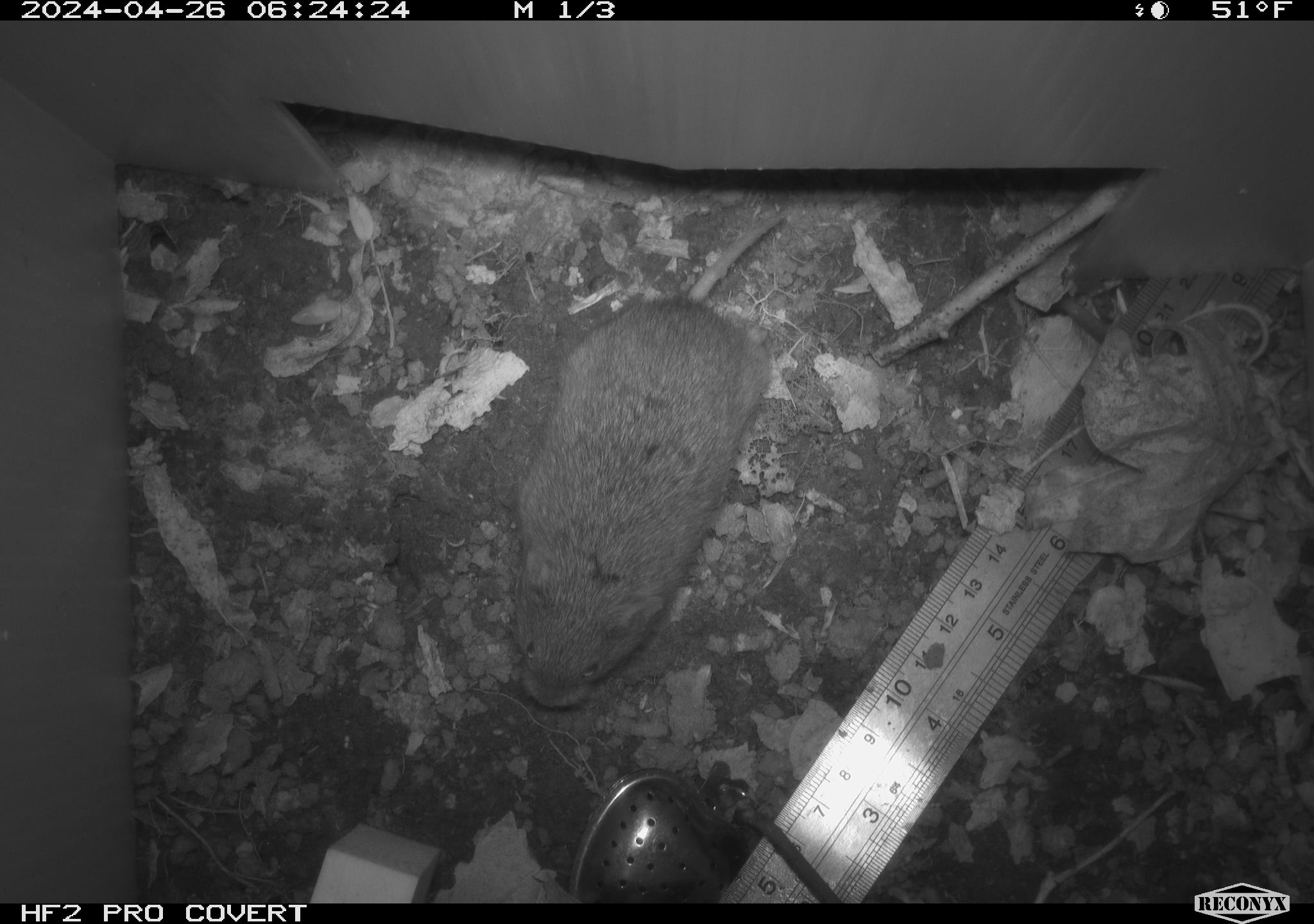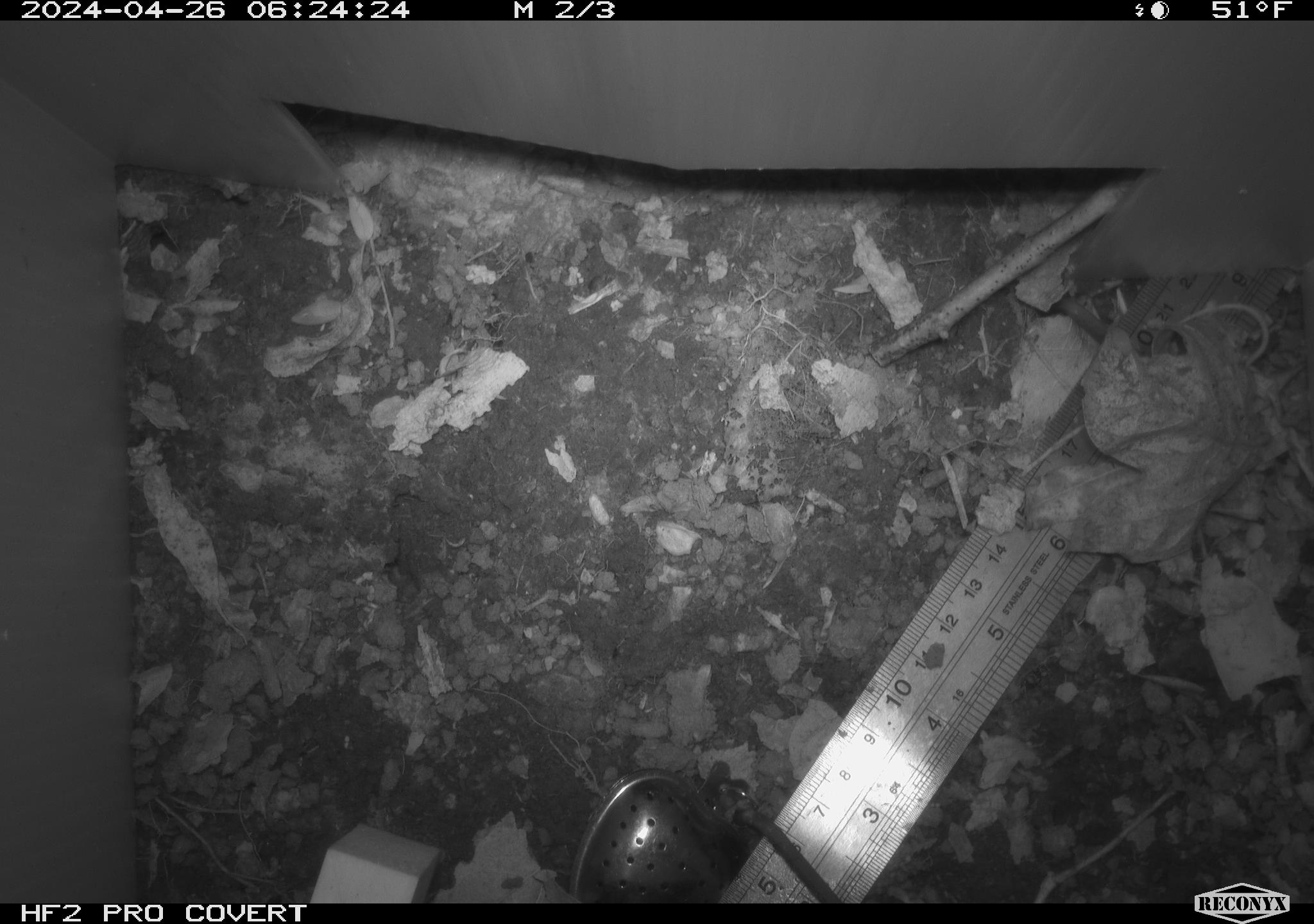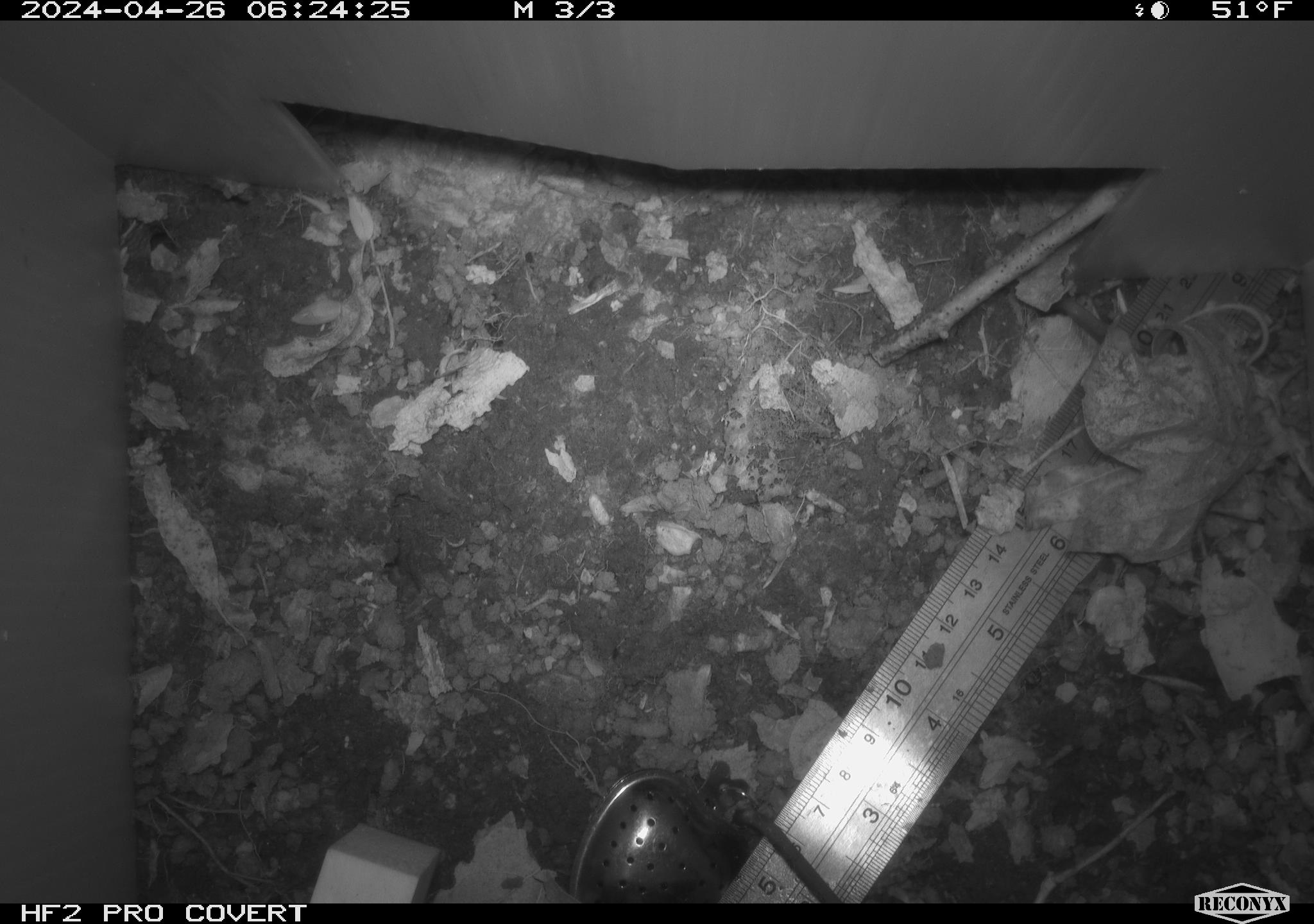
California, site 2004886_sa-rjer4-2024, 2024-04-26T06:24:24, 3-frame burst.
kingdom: Animalia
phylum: Chordata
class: Mammalia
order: Rodentia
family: Cricetidae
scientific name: Arvicolinae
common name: voles, lemmings, and muskrats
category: arvicolinae subfamily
Arvicolinae subfamily (voles, lemmings, and muskrats) (Arvicolinae).